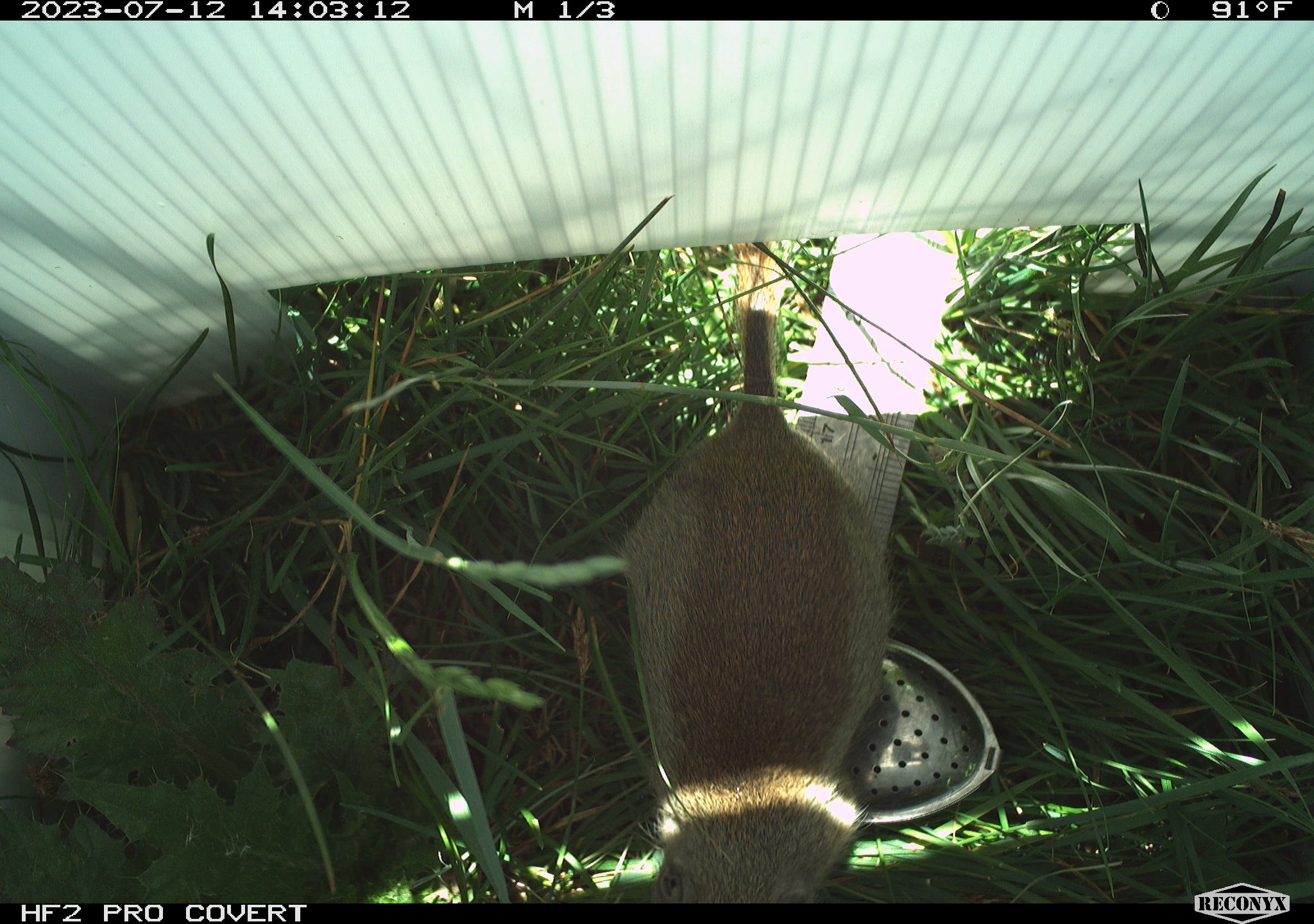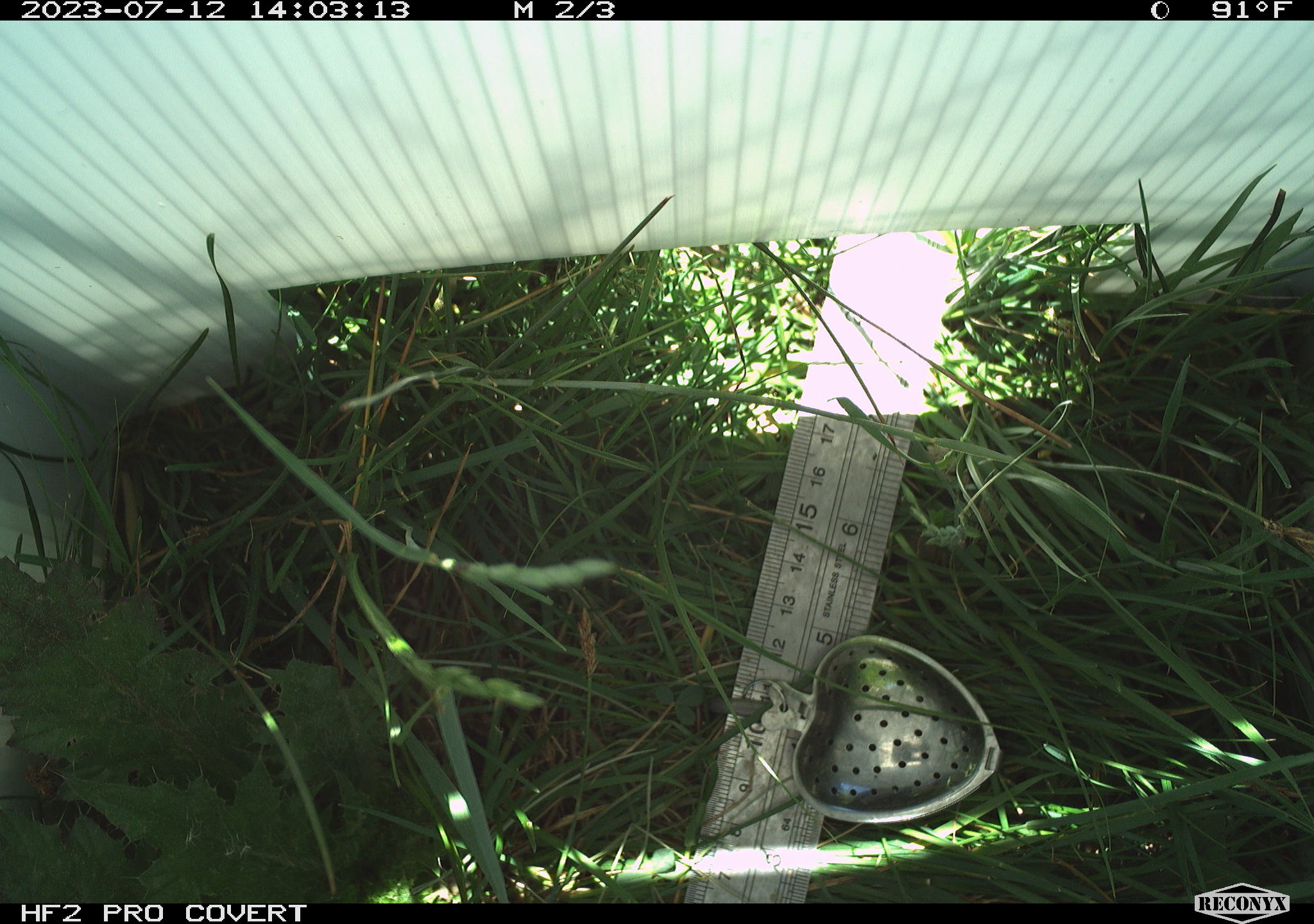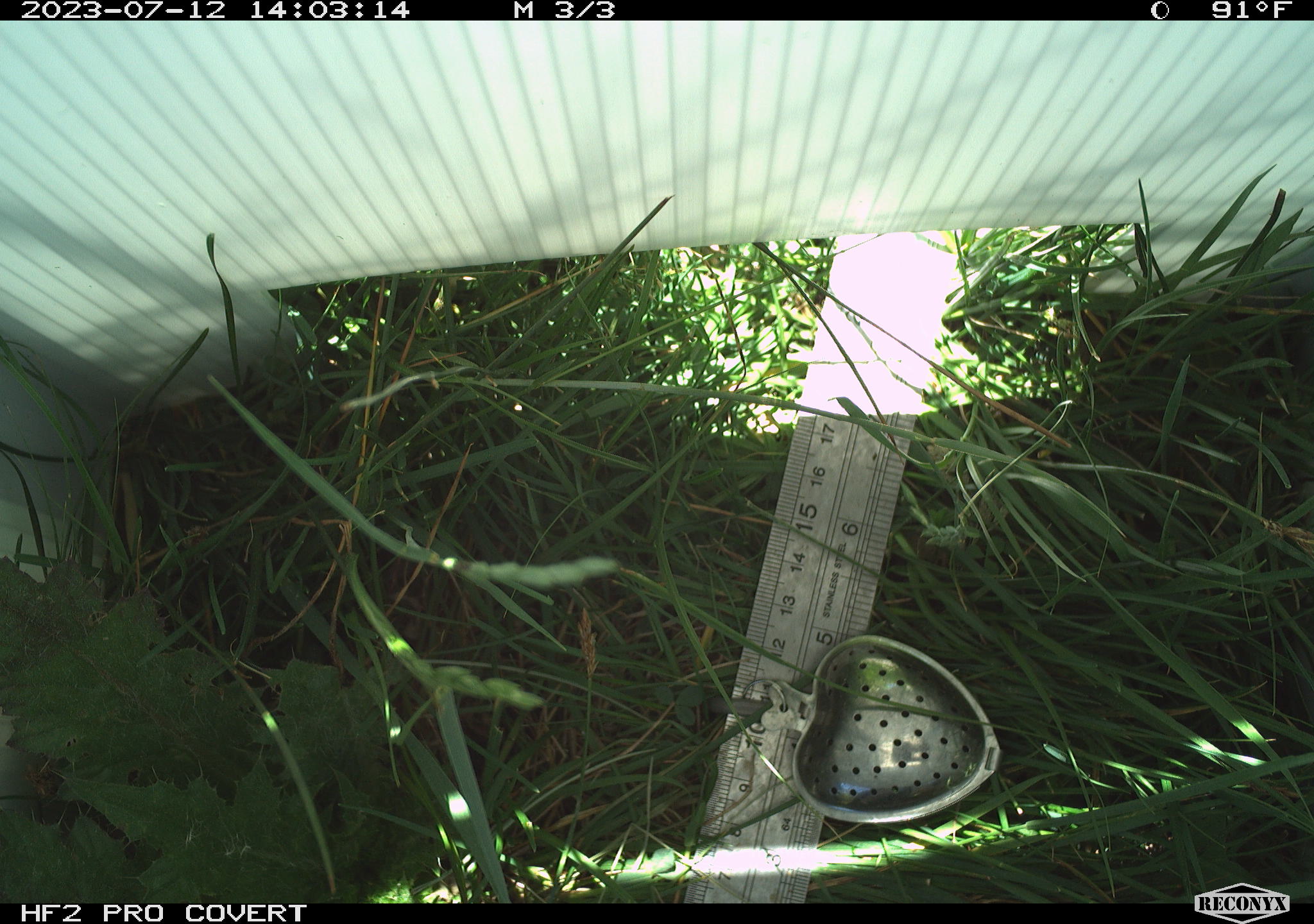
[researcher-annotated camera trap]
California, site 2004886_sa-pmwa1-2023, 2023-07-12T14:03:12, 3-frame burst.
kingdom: Animalia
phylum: Chordata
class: Mammalia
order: Rodentia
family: Sciuridae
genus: Urocitellus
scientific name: Urocitellus beldingi beldingi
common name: belding's ground squirrel